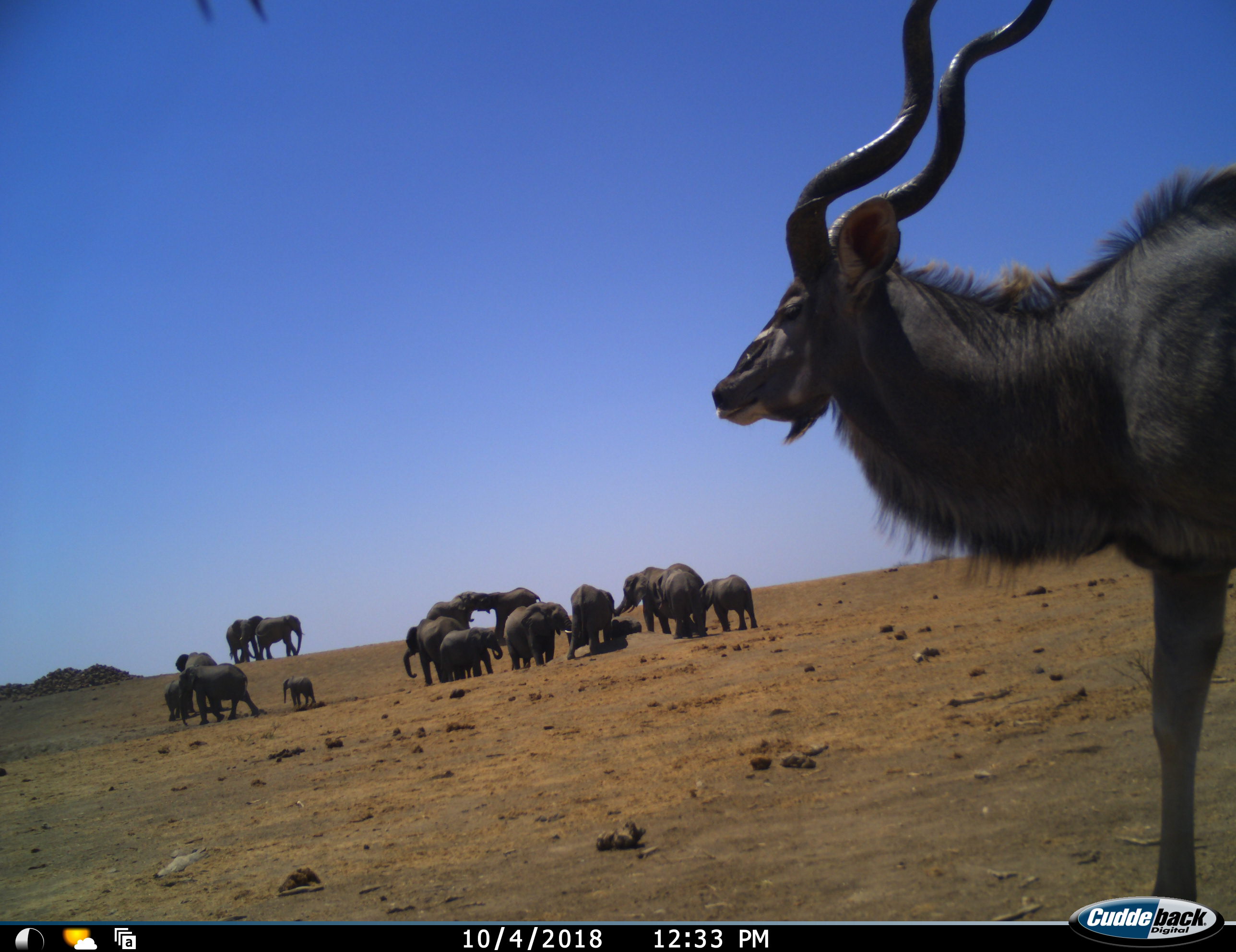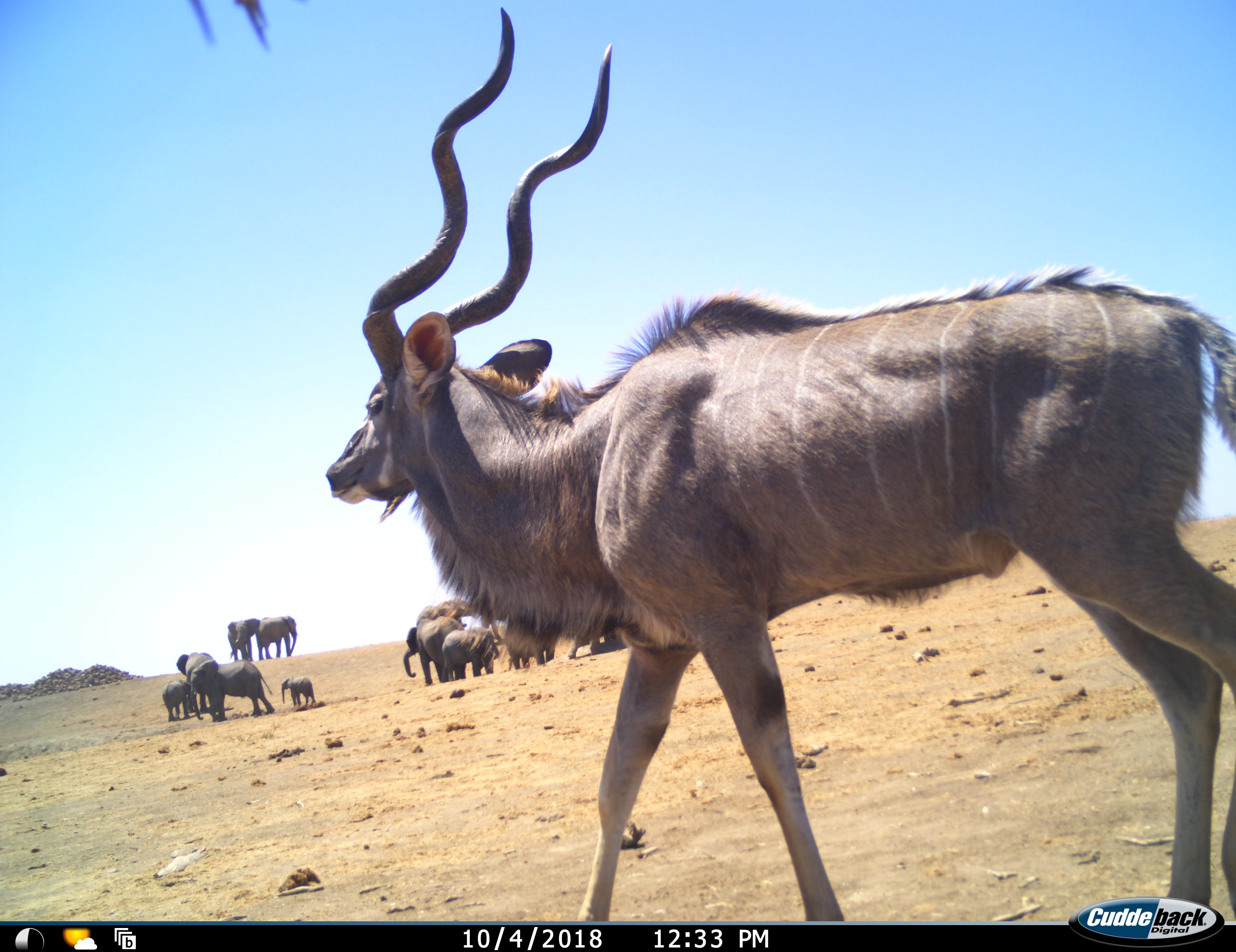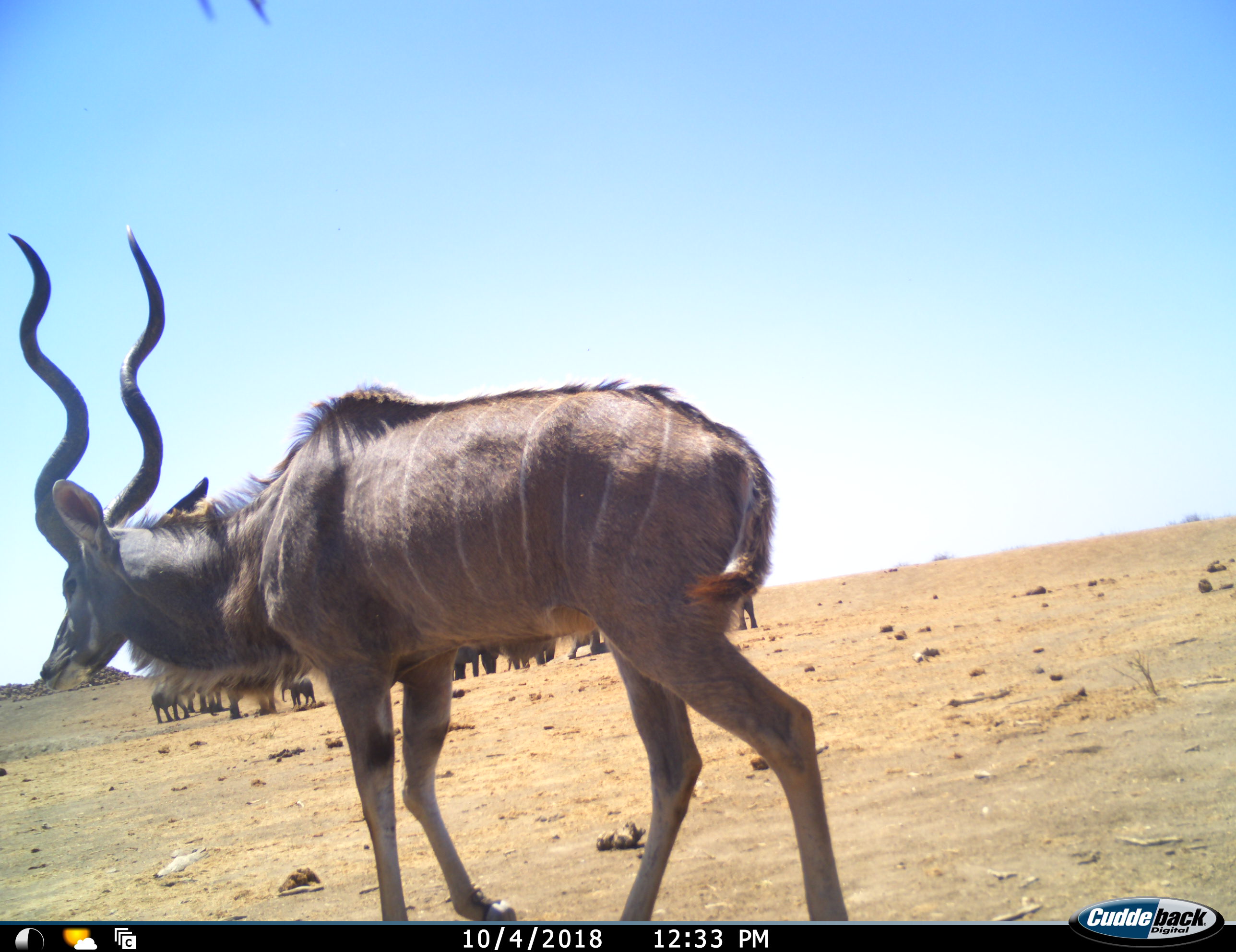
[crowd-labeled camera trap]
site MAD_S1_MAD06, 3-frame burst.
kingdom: Animalia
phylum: Chordata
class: Mammalia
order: Proboscidea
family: Elephantidae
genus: Loxodonta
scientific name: Loxodonta africana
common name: african bush elephant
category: elephant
Elephant (african bush elephant) (Loxodonta africana), count 11-50. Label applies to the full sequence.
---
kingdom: Animalia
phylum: Chordata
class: Mammalia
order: Artiodactyla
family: Bovidae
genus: Tragelaphus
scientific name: Tragelaphus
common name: kudu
Kudu (Tragelaphus), count 1. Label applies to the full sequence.